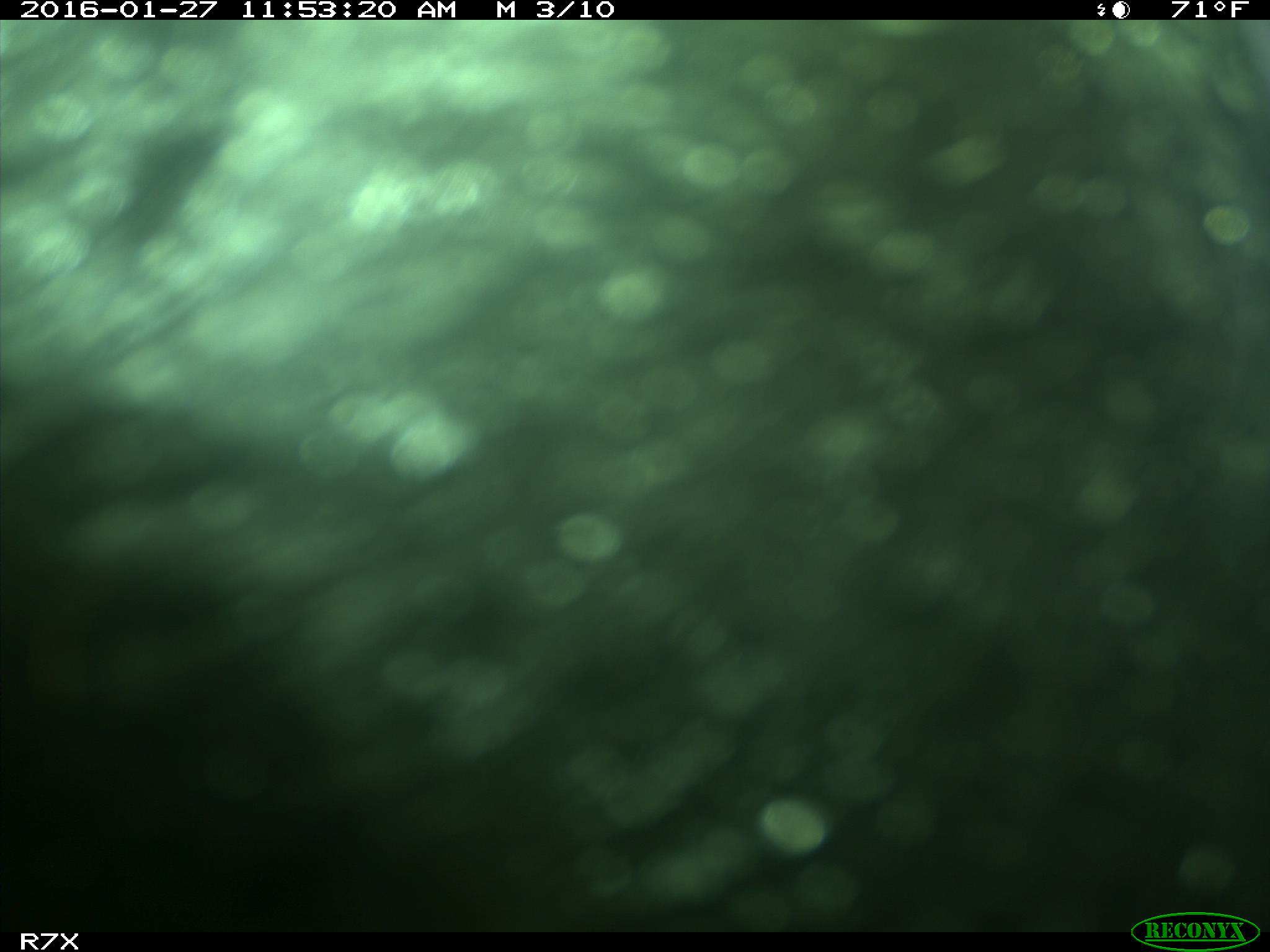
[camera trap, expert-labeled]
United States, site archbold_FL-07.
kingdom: Animalia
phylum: Chordata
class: Mammalia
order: Artiodactyla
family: Bovidae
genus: Bos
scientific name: Bos taurus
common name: domestic cow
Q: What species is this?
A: Bos taurus (domestic cow).